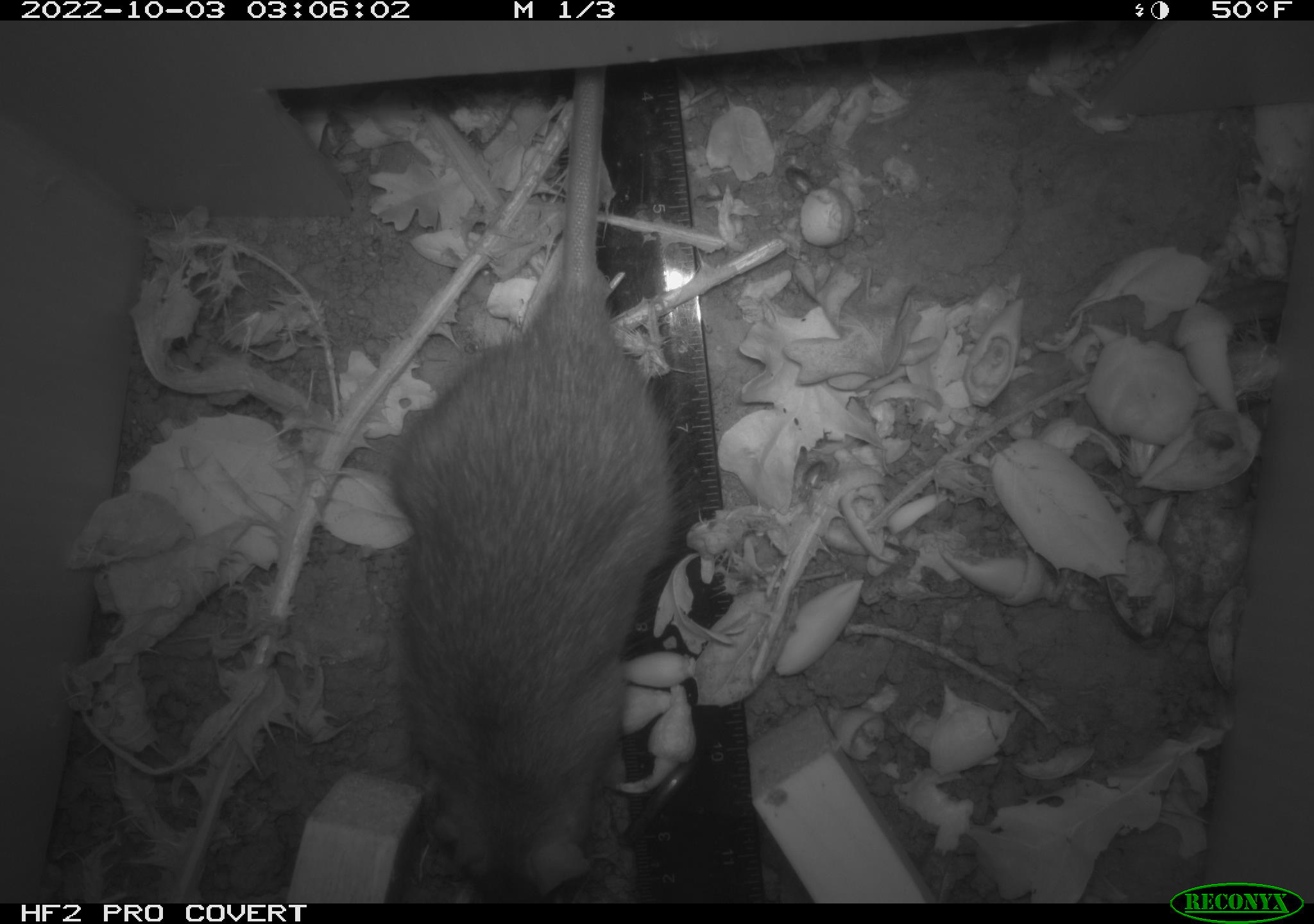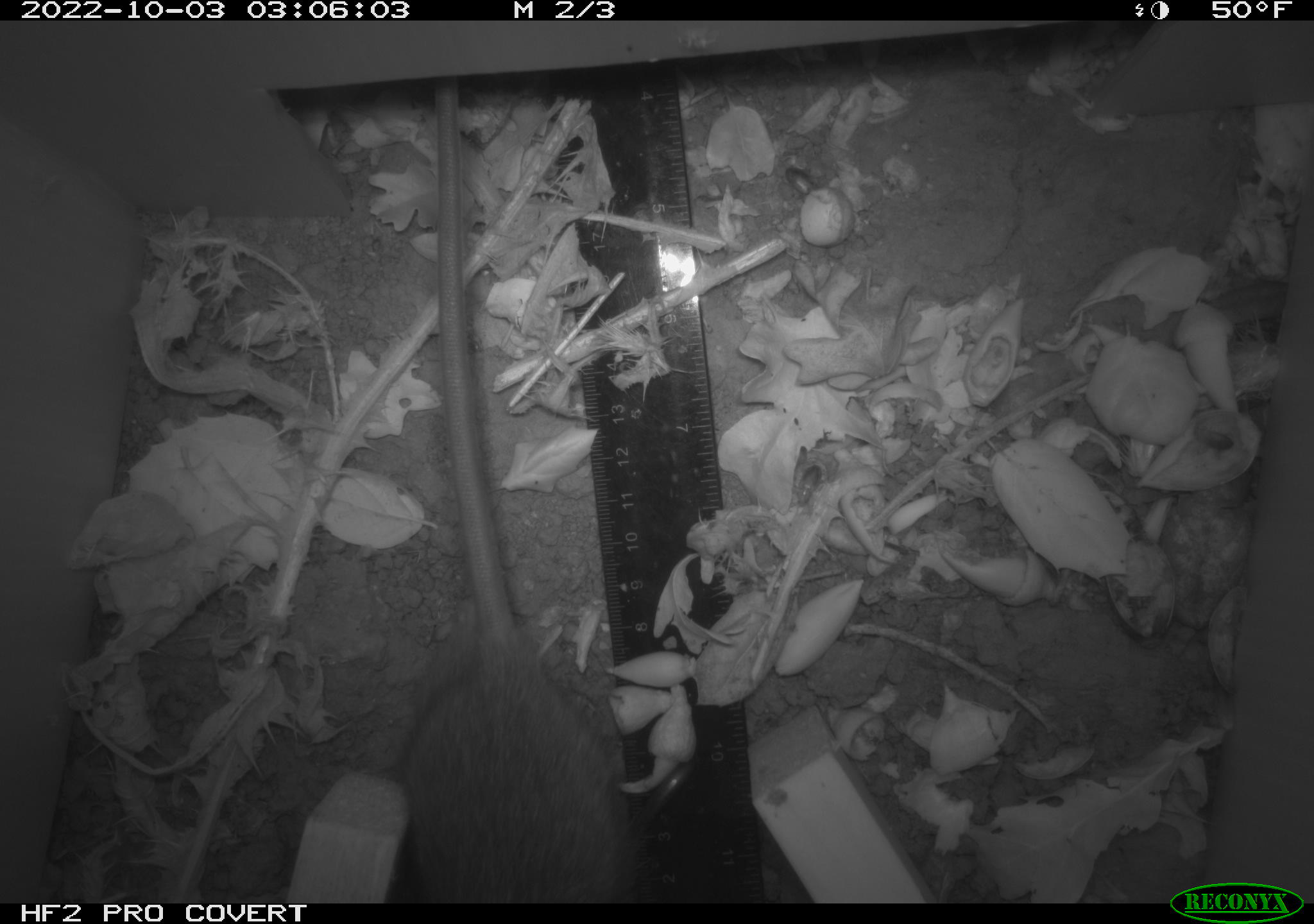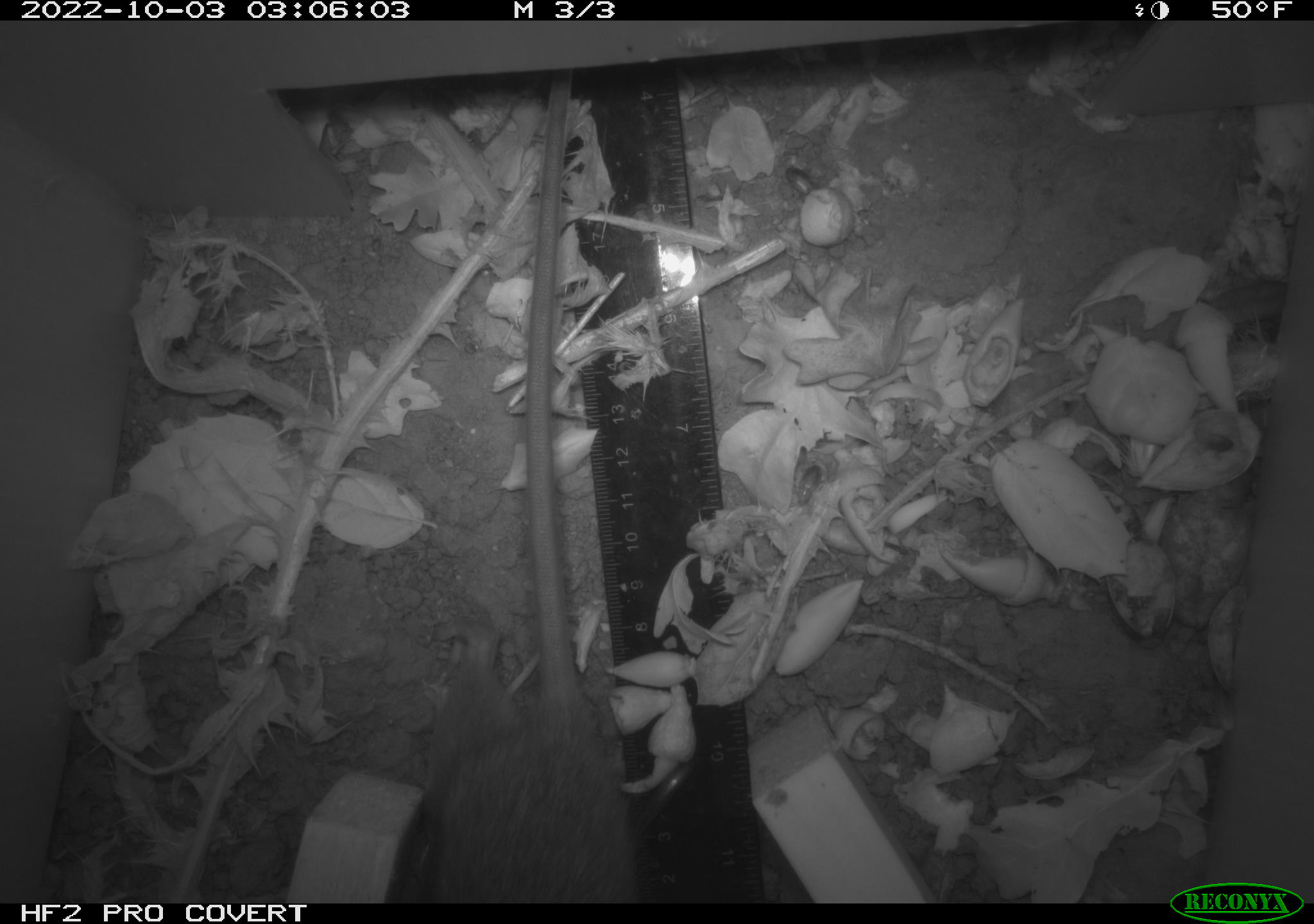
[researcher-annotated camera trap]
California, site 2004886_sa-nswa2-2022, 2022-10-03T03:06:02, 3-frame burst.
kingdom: Animalia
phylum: Chordata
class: Mammalia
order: Rodentia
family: Muridae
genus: Rattus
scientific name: Rattus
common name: rat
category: rattus species